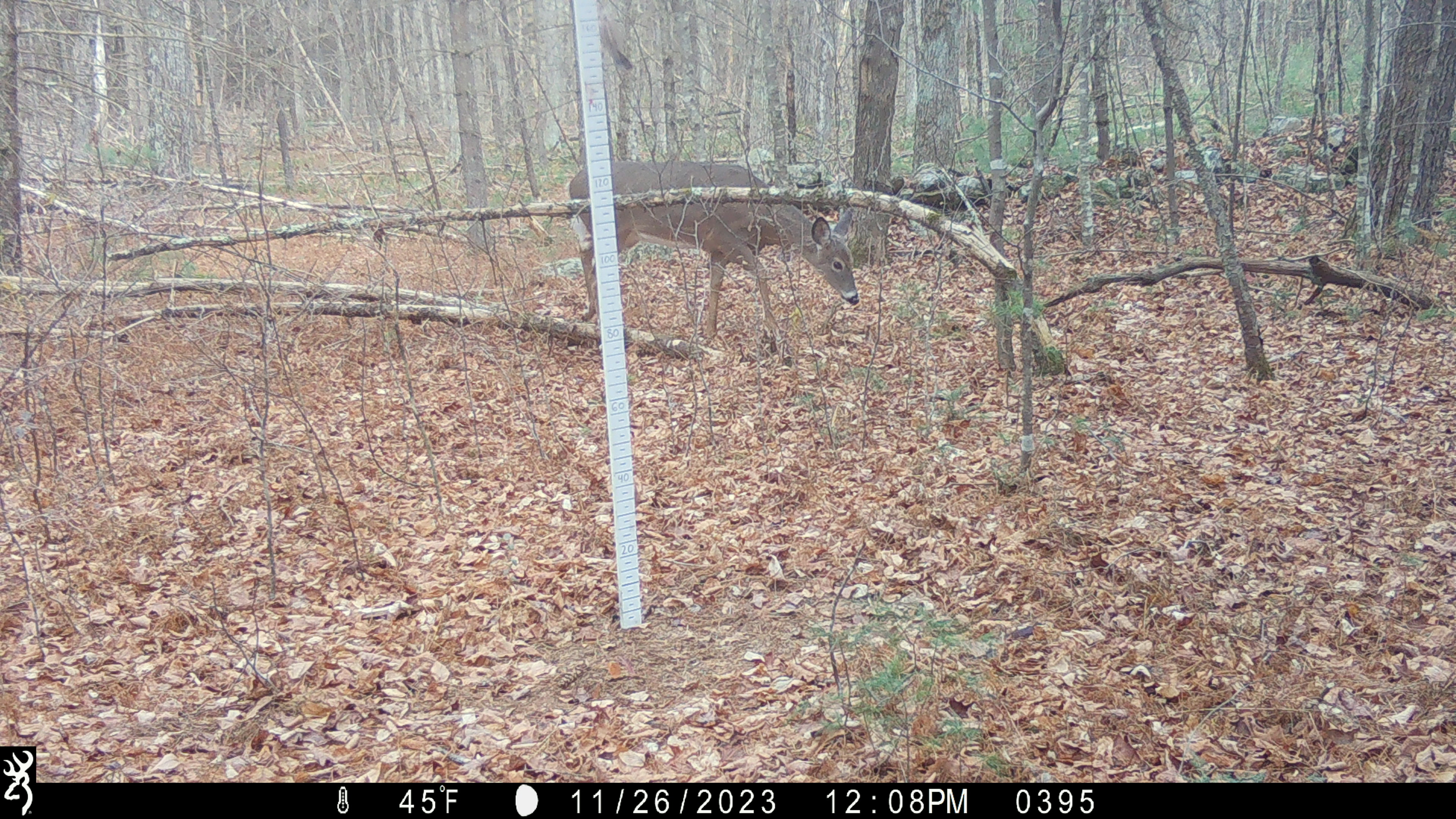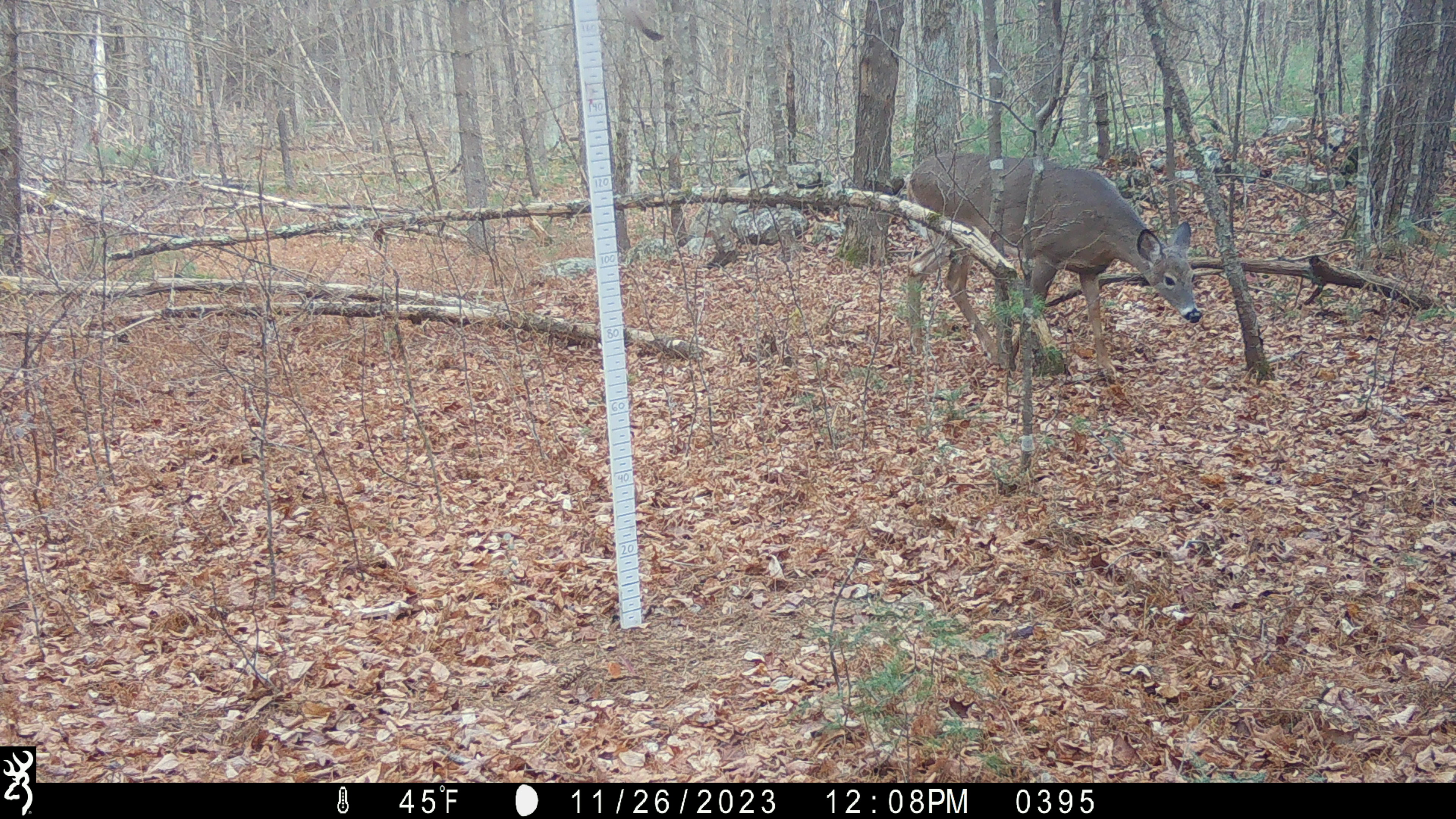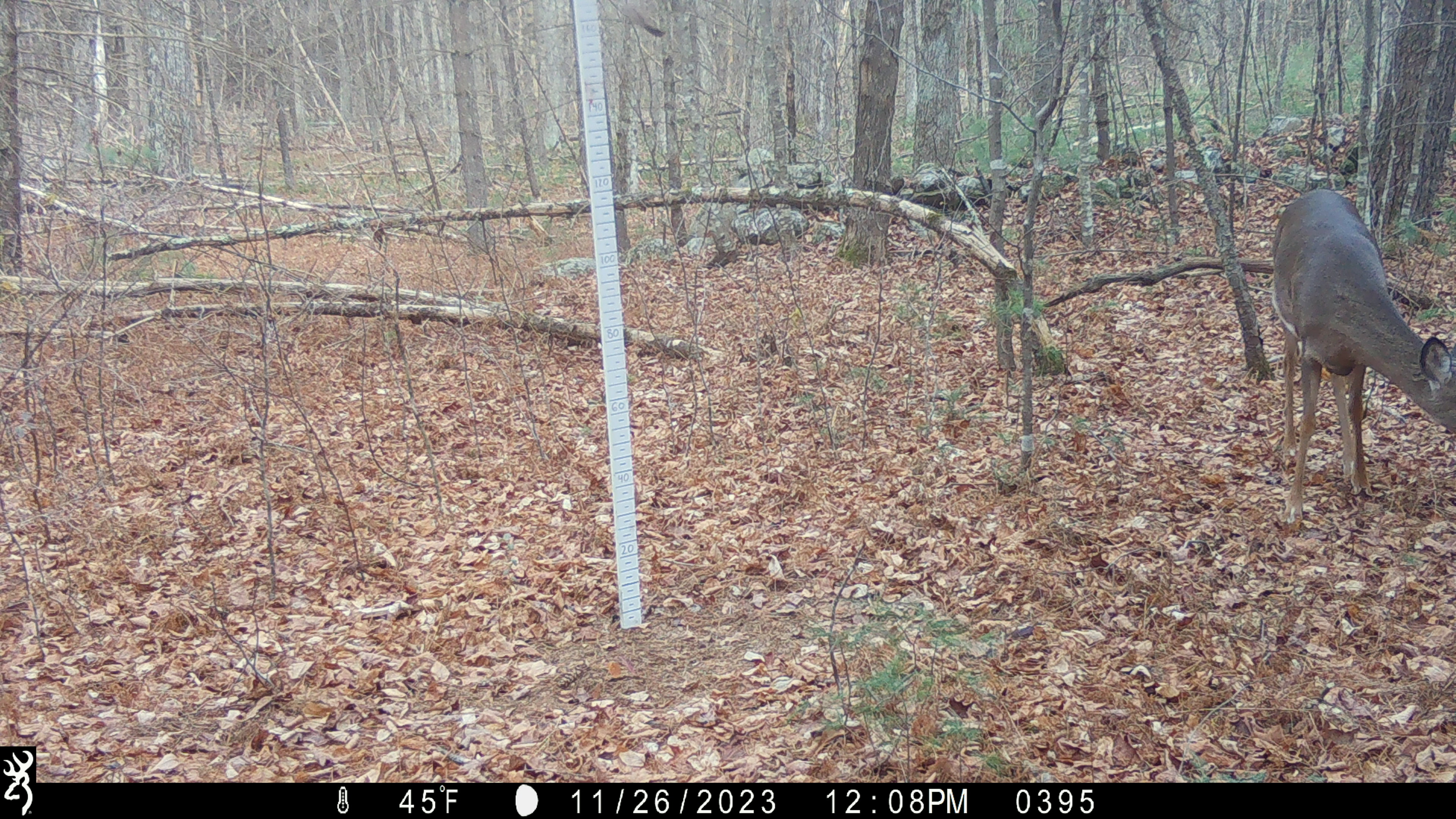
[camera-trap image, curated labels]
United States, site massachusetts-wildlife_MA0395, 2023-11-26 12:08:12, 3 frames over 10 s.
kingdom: Animalia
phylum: Chordata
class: Mammalia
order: Artiodactyla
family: Cervidae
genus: Odocoileus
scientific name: Odocoileus virginianus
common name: white-tailed deer